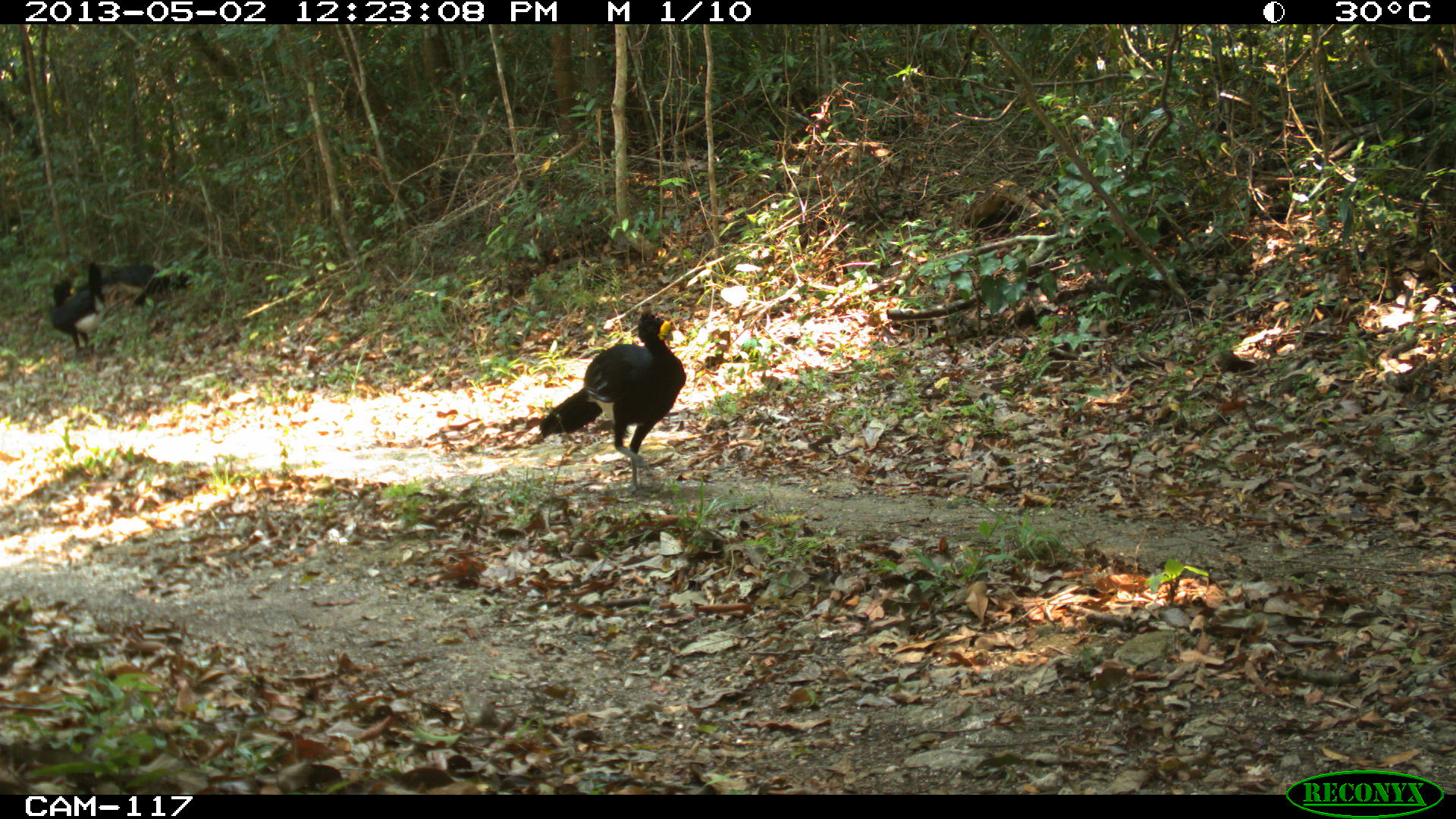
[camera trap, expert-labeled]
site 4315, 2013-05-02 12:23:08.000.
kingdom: Animalia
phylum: Chordata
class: Aves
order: Galliformes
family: Cracidae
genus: Crax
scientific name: Crax rubra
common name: great curassow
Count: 3.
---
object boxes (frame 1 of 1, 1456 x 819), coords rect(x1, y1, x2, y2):
crax rubra: rect(537, 306, 688, 493); rect(51, 261, 108, 353); rect(111, 262, 193, 313); rect(74, 268, 122, 302)